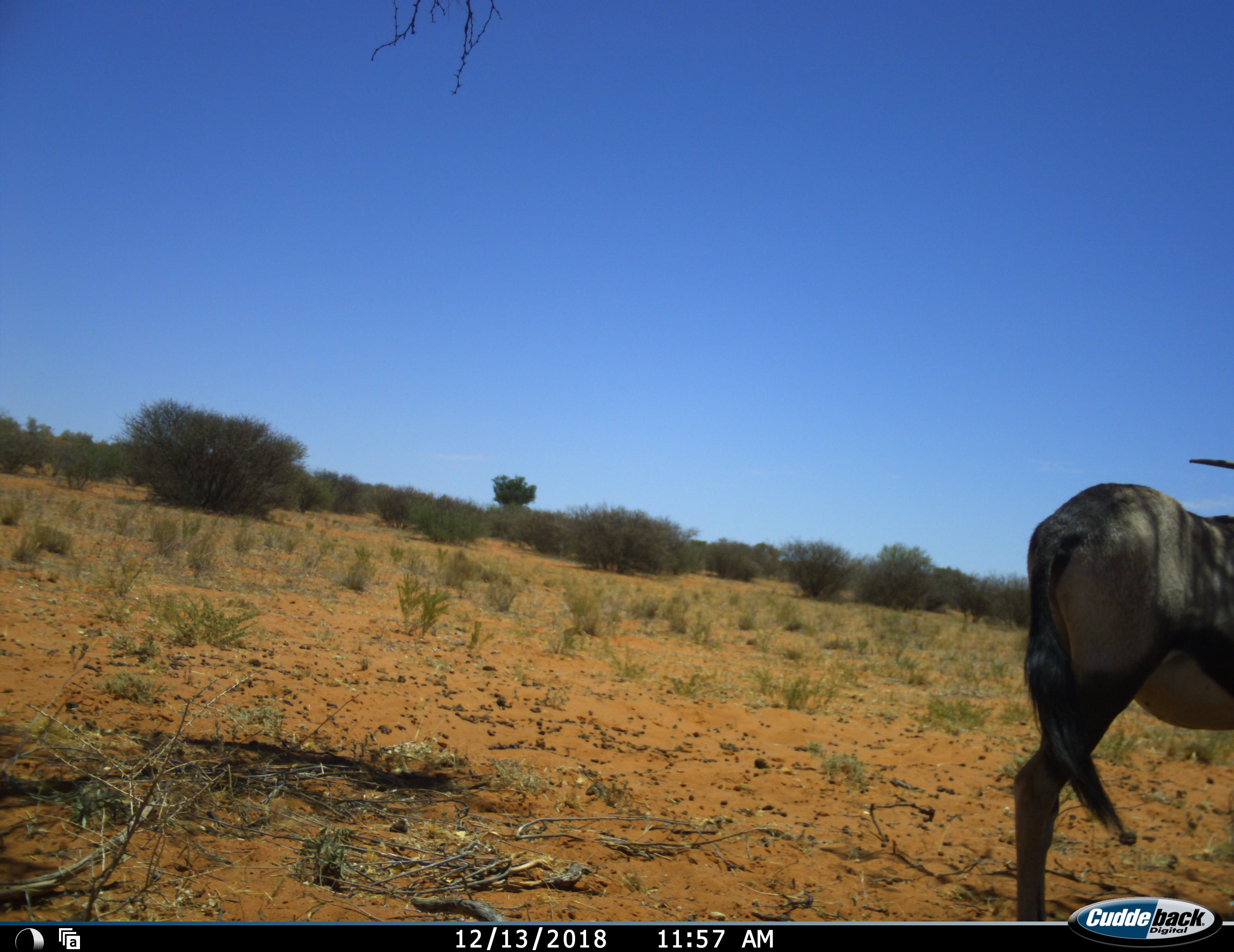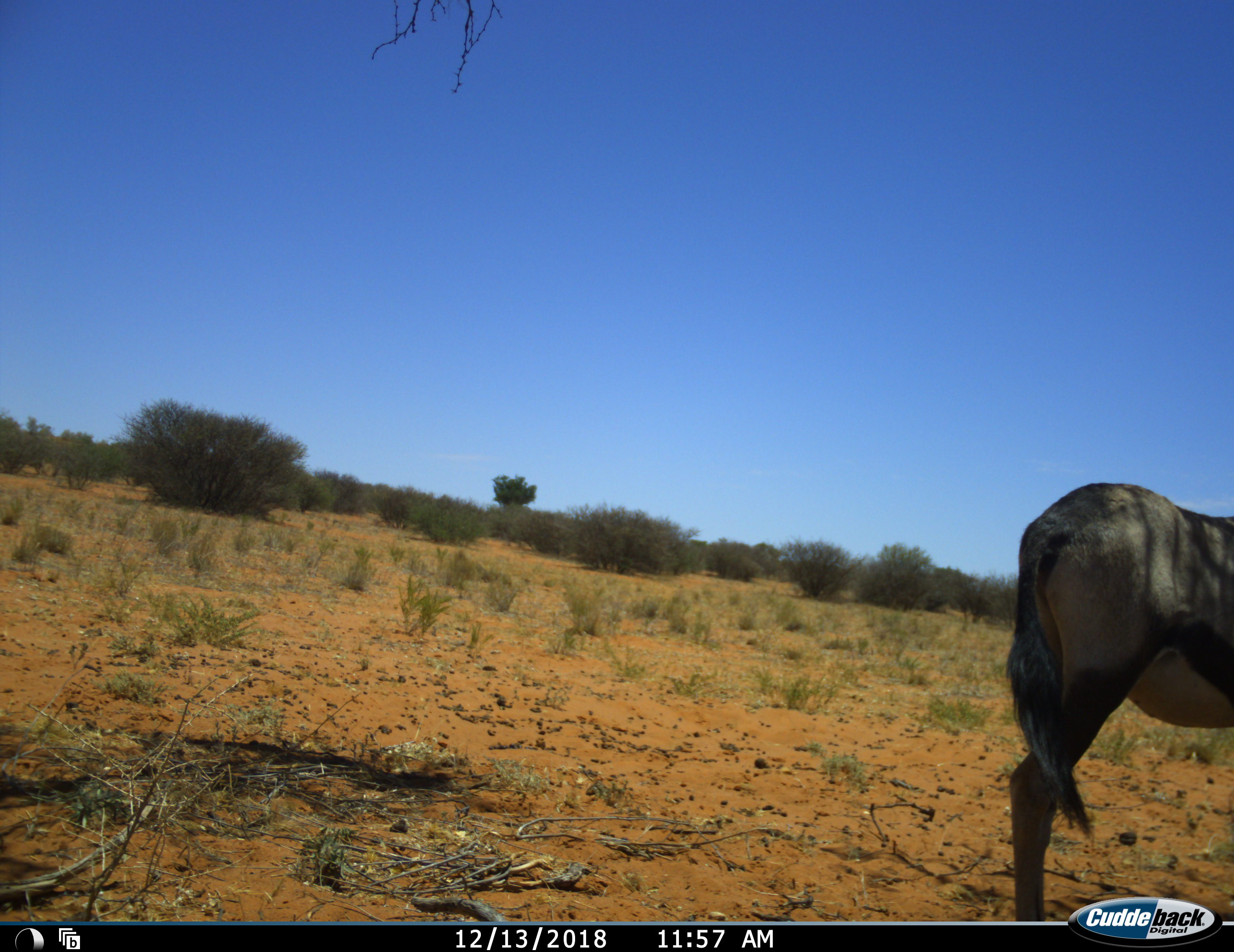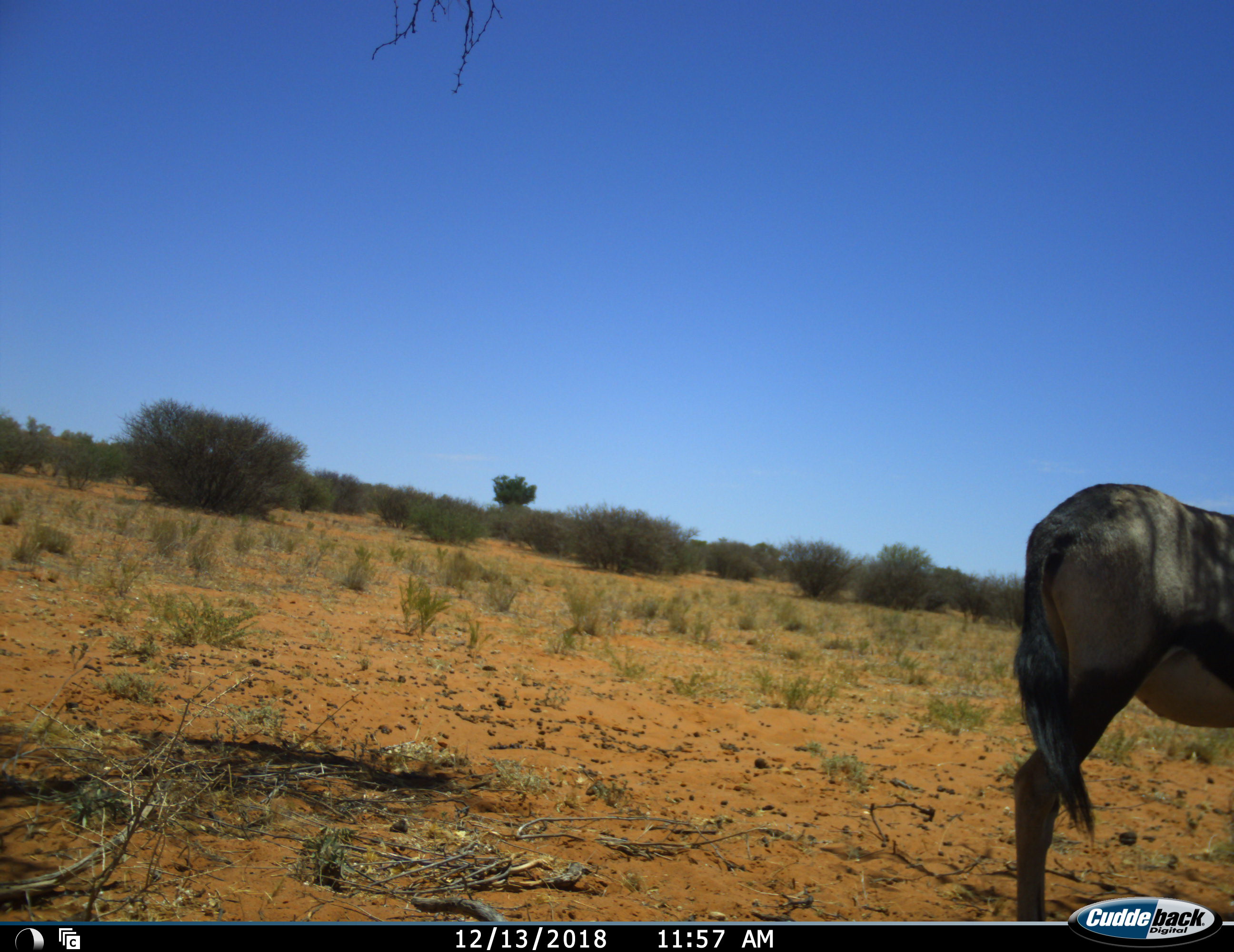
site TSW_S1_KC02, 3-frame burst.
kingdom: Animalia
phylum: Chordata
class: Mammalia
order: Artiodactyla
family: Bovidae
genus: Oryx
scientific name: Oryx gazella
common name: gemsbok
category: oryx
Oryx (gemsbok) (Oryx gazella), count 1. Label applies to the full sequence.